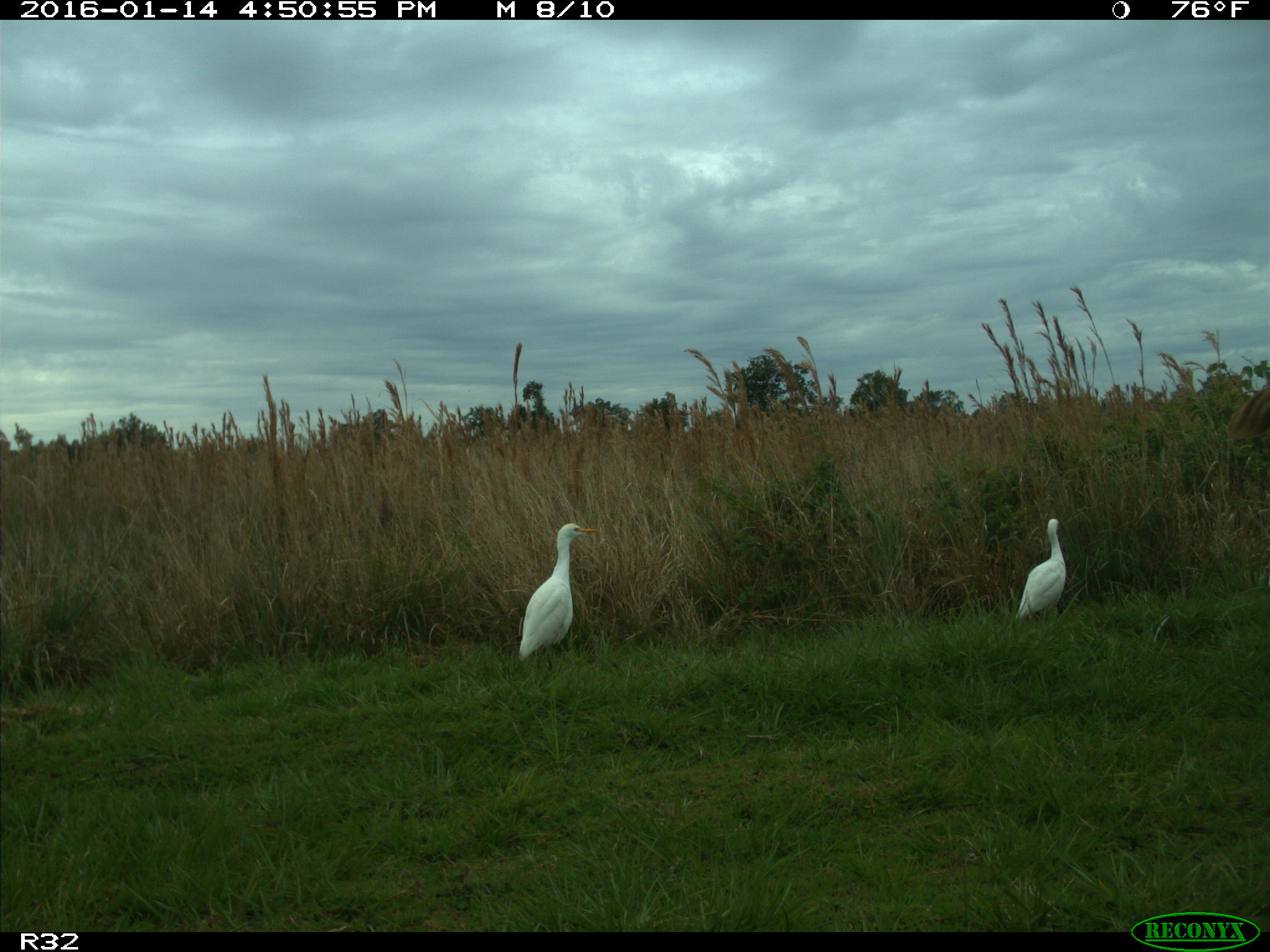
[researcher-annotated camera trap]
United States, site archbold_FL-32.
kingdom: Animalia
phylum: Chordata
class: Mammalia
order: Artiodactyla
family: Bovidae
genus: Bos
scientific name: Bos taurus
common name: domestic cow